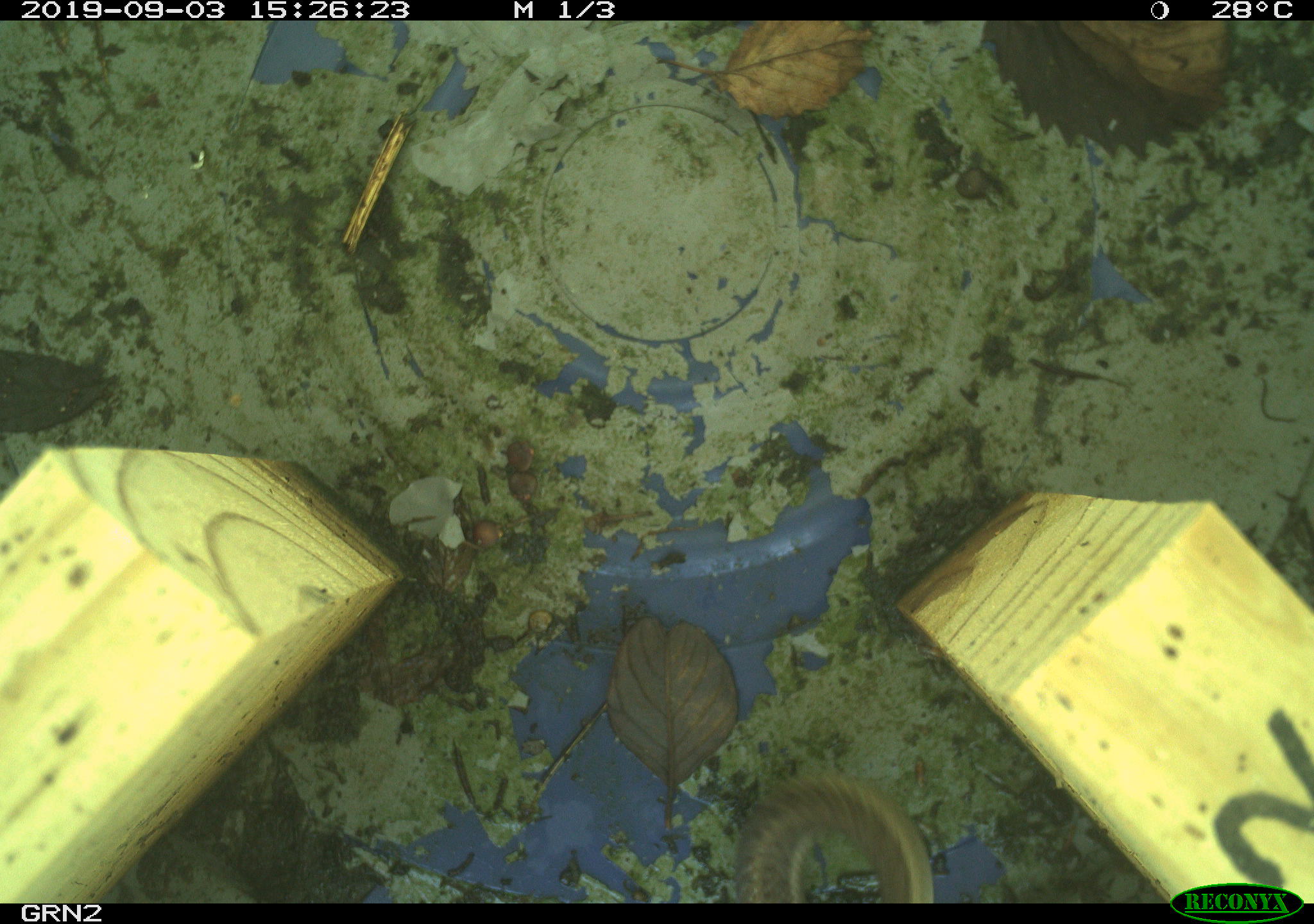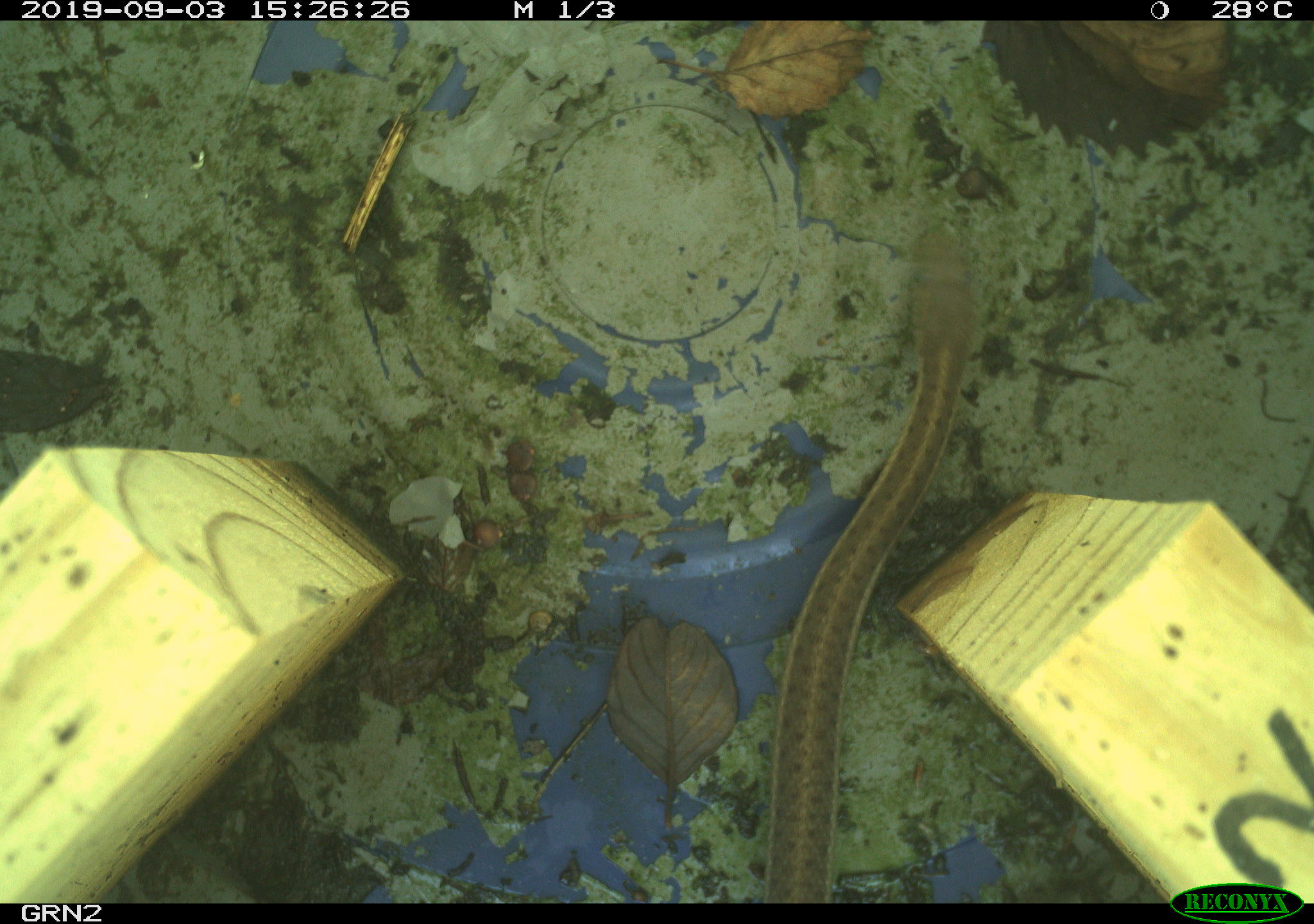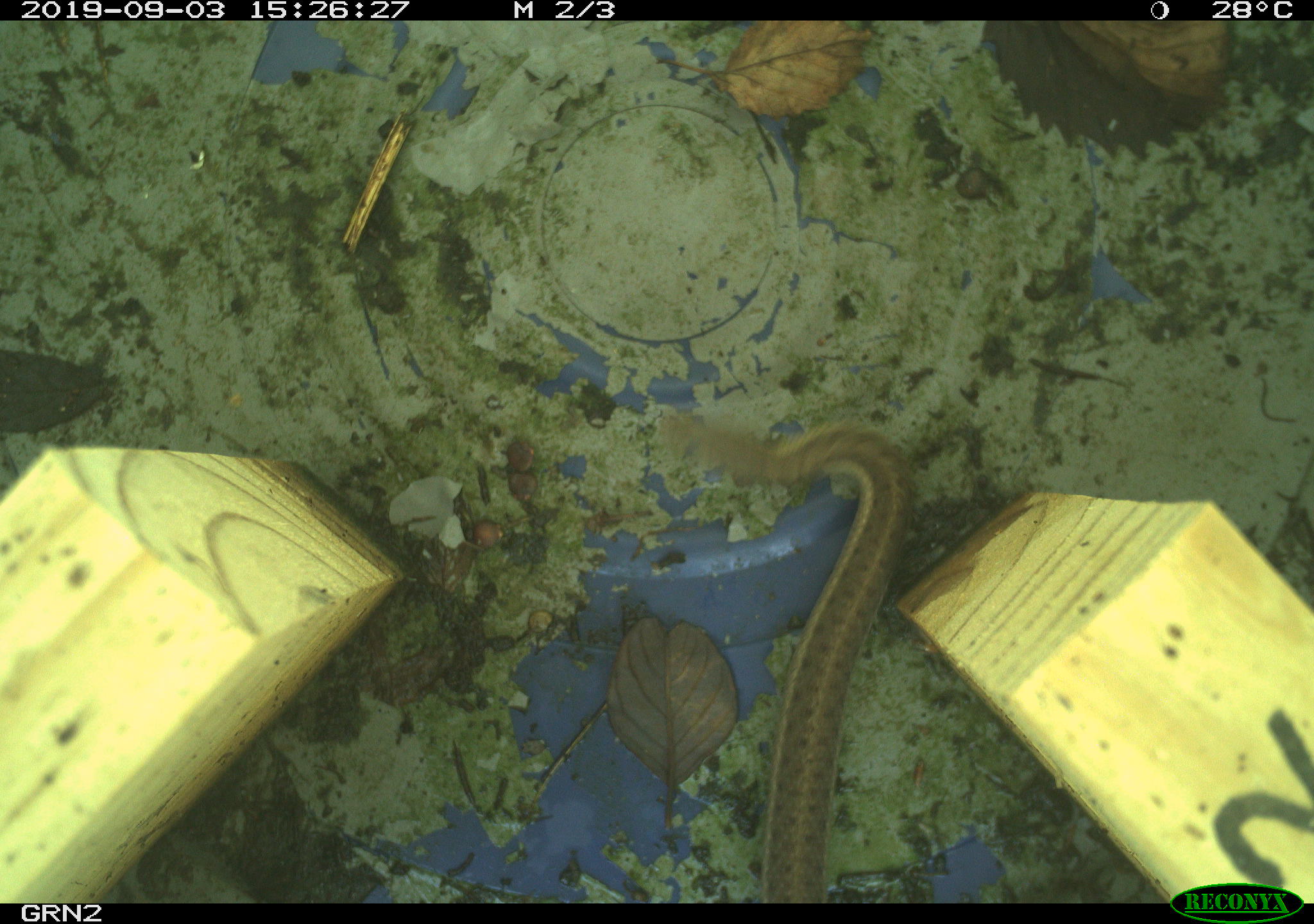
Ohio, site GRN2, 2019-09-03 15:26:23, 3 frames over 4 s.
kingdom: Animalia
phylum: Chordata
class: Reptilia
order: Squamata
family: Colubridae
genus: Thamnophis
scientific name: Thamnophis sirtalis sirtalis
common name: eastern gartersnake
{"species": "eastern gartersnake (Thamnophis sirtalis sirtalis)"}